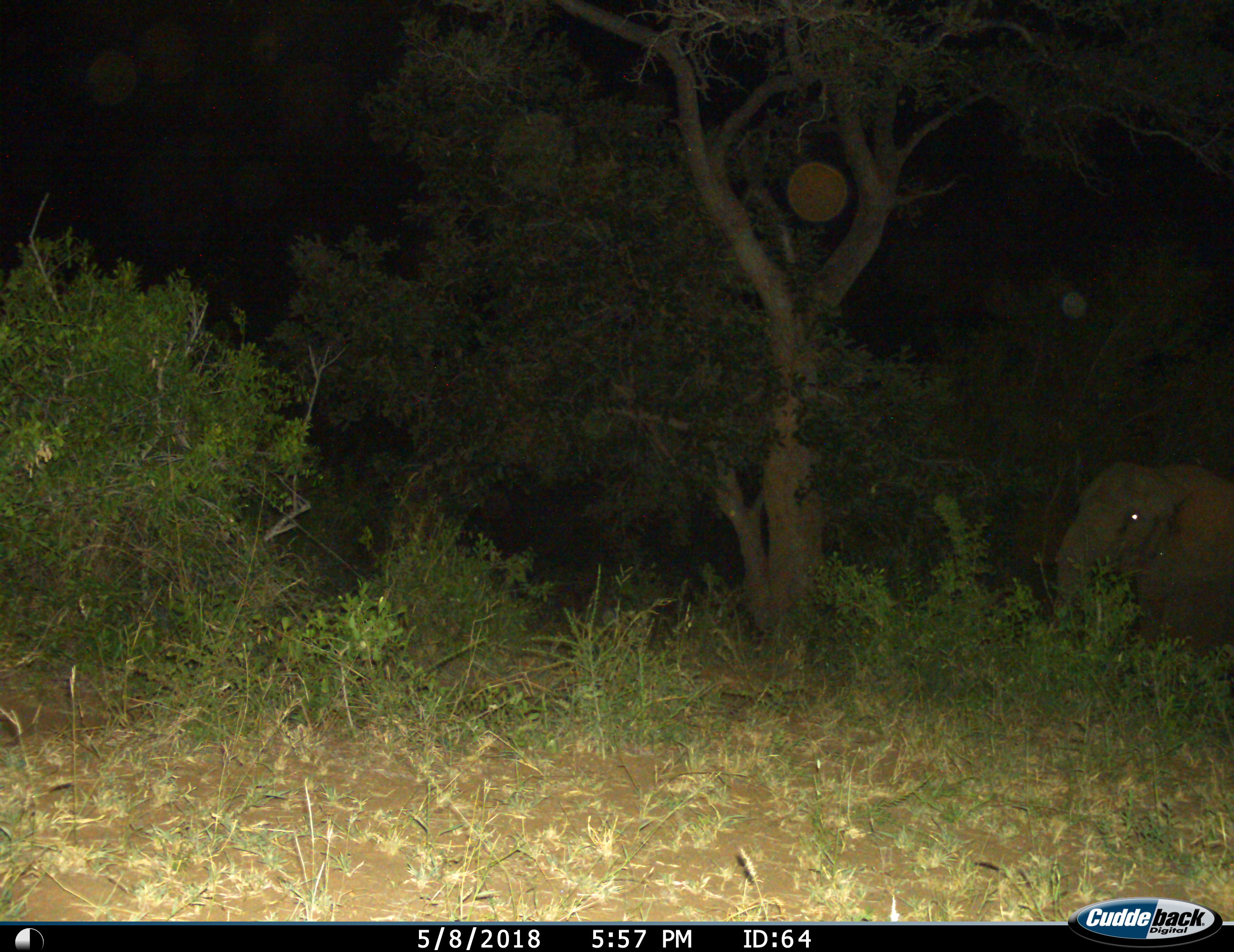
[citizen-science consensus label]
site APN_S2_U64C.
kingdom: Animalia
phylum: Chordata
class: Mammalia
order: Proboscidea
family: Elephantidae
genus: Loxodonta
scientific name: Loxodonta africana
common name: african bush elephant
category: elephant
Elephant (african bush elephant) (Loxodonta africana), count 1. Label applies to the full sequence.